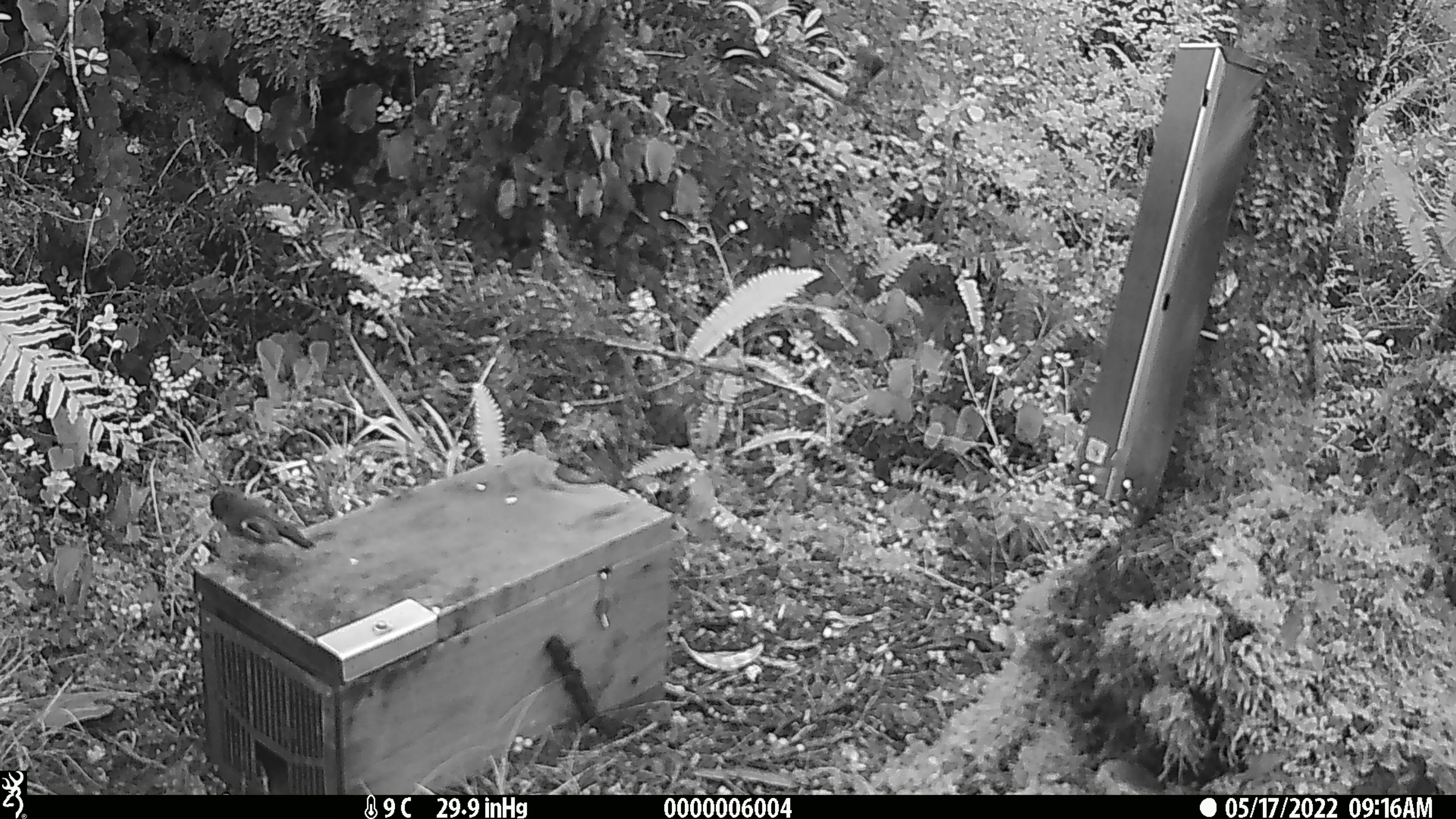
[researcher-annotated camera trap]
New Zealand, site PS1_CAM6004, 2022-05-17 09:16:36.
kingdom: Animalia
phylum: Chordata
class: Aves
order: Passeriformes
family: Petroicidae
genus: Petroica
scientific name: Petroica macrocephala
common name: tomtit